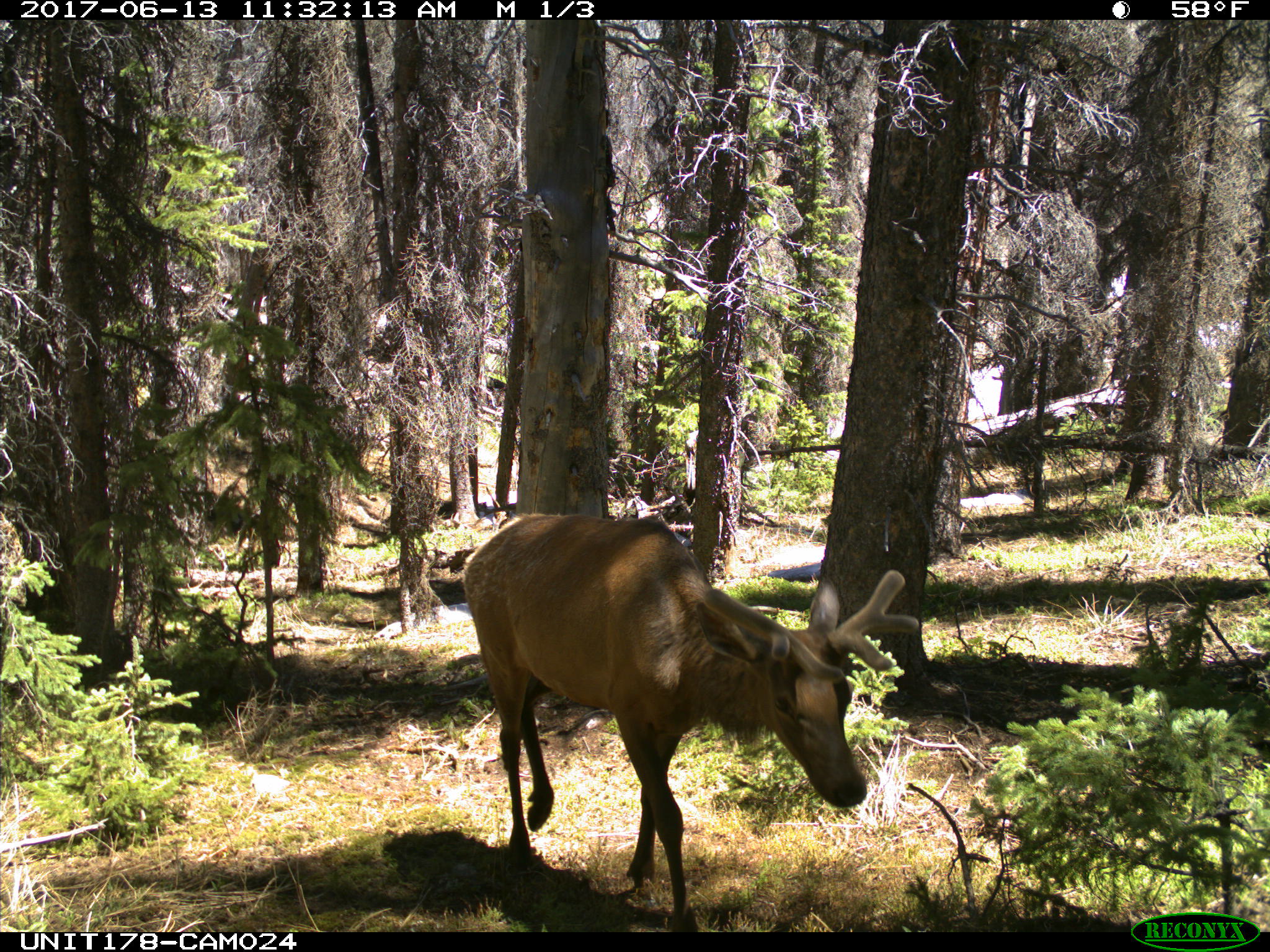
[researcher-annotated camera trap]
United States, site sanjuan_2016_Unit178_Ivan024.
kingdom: Animalia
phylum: Chordata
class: Mammalia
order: Artiodactyla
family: Cervidae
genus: Cervus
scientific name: Cervus elaphus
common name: red deer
Cervus elaphus (red deer).